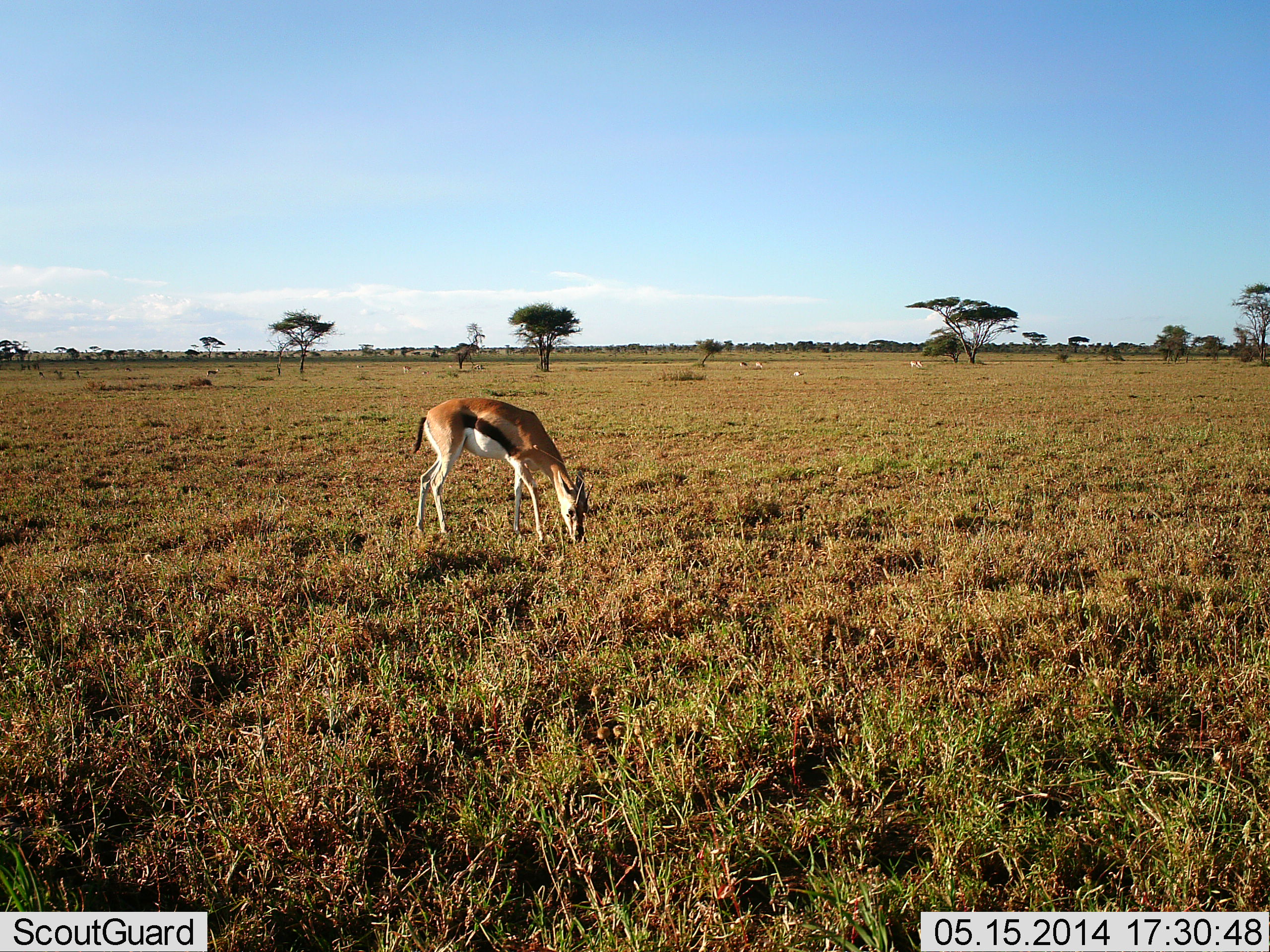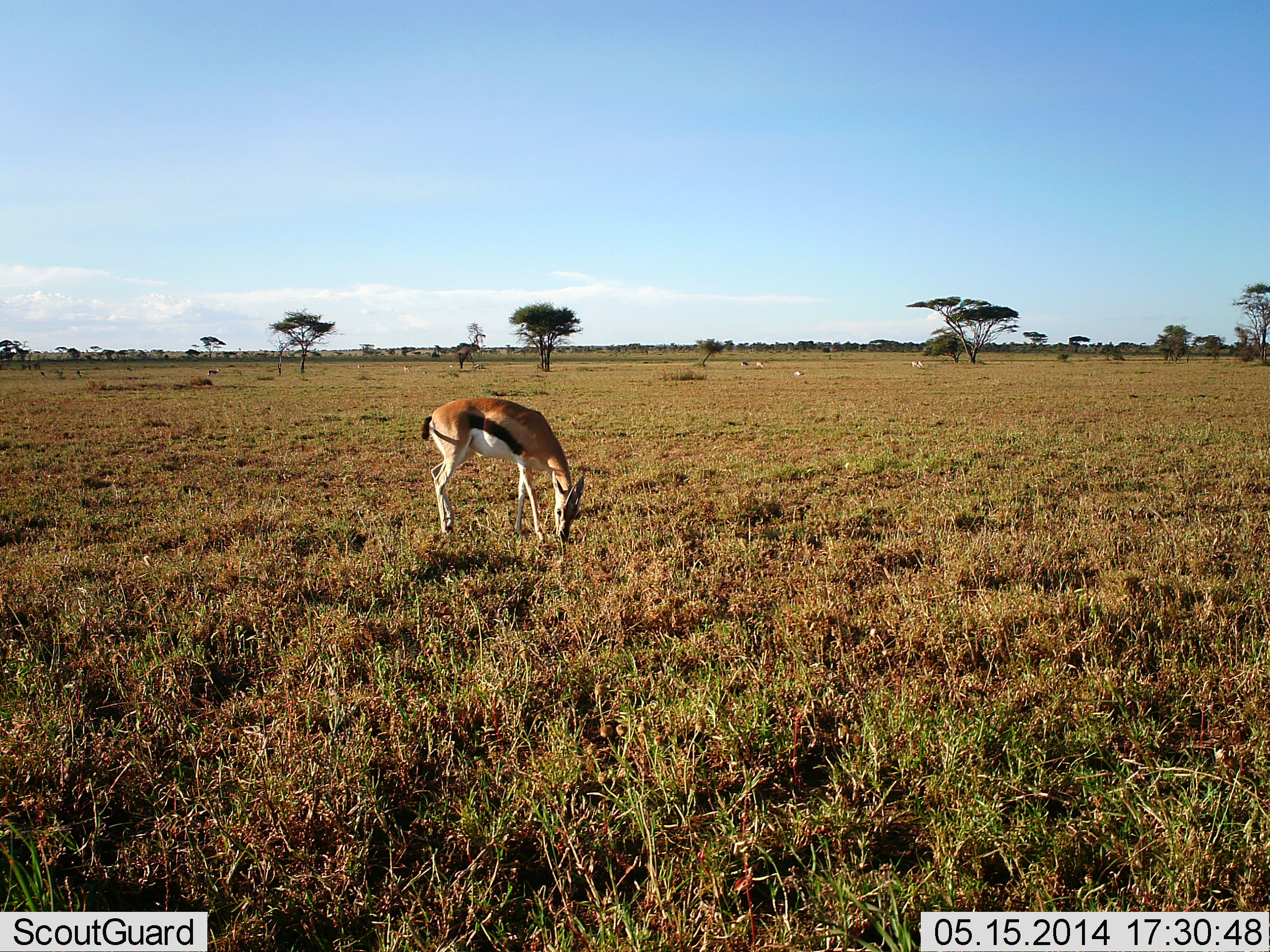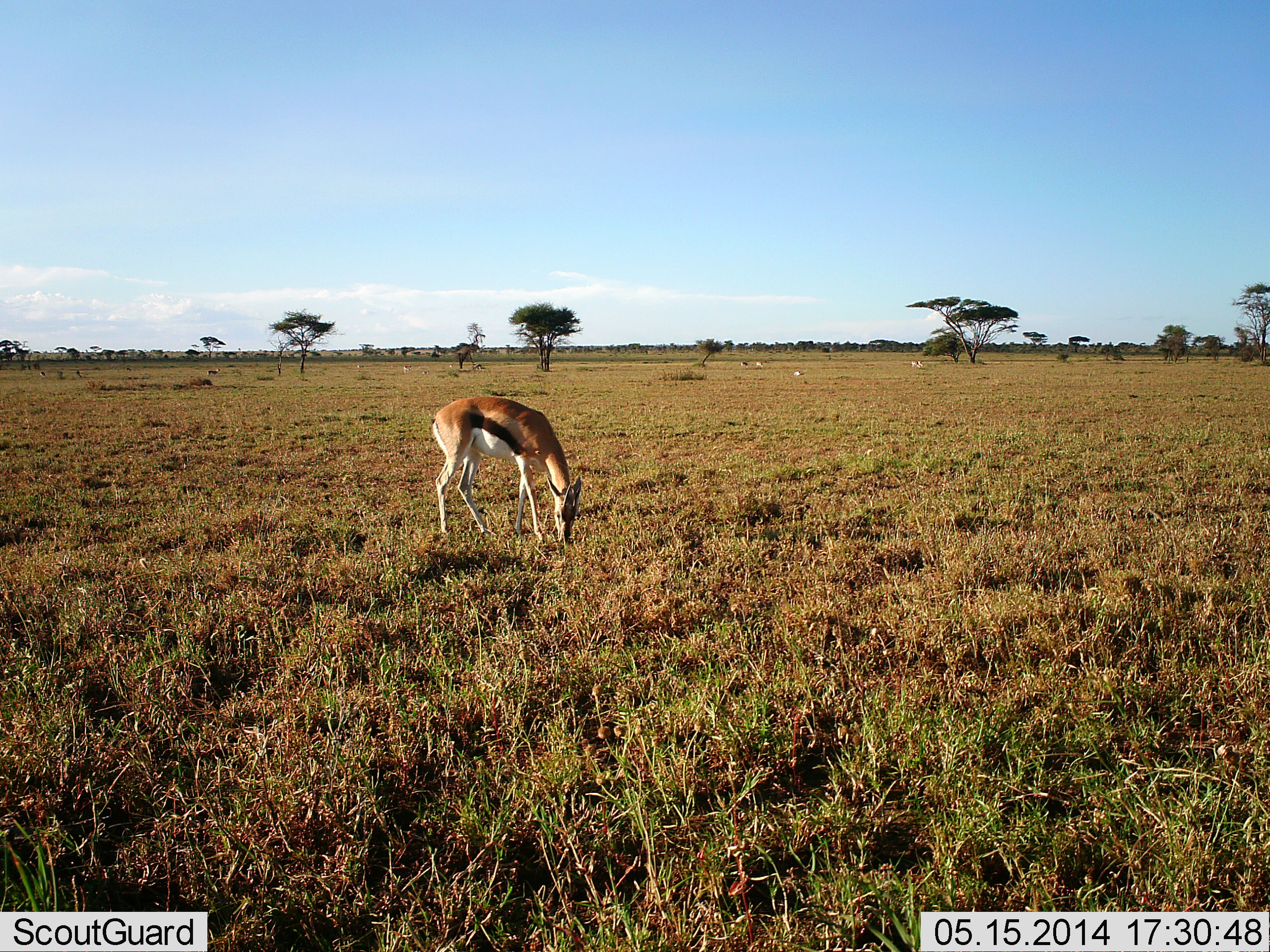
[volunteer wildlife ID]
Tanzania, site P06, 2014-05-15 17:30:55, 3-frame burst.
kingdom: Animalia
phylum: Chordata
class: Mammalia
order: Artiodactyla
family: Bovidae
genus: Eudorcas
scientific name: Eudorcas thomsonii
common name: thomson's gazelle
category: gazellethomsons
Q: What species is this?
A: Gazellethomsons (thomson's gazelle) (Eudorcas thomsonii).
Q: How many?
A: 1.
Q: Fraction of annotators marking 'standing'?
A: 10%.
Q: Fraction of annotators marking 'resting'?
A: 10%.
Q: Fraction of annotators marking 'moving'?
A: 10%.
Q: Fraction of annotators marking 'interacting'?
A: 0%.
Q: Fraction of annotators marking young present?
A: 10%.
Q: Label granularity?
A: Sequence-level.